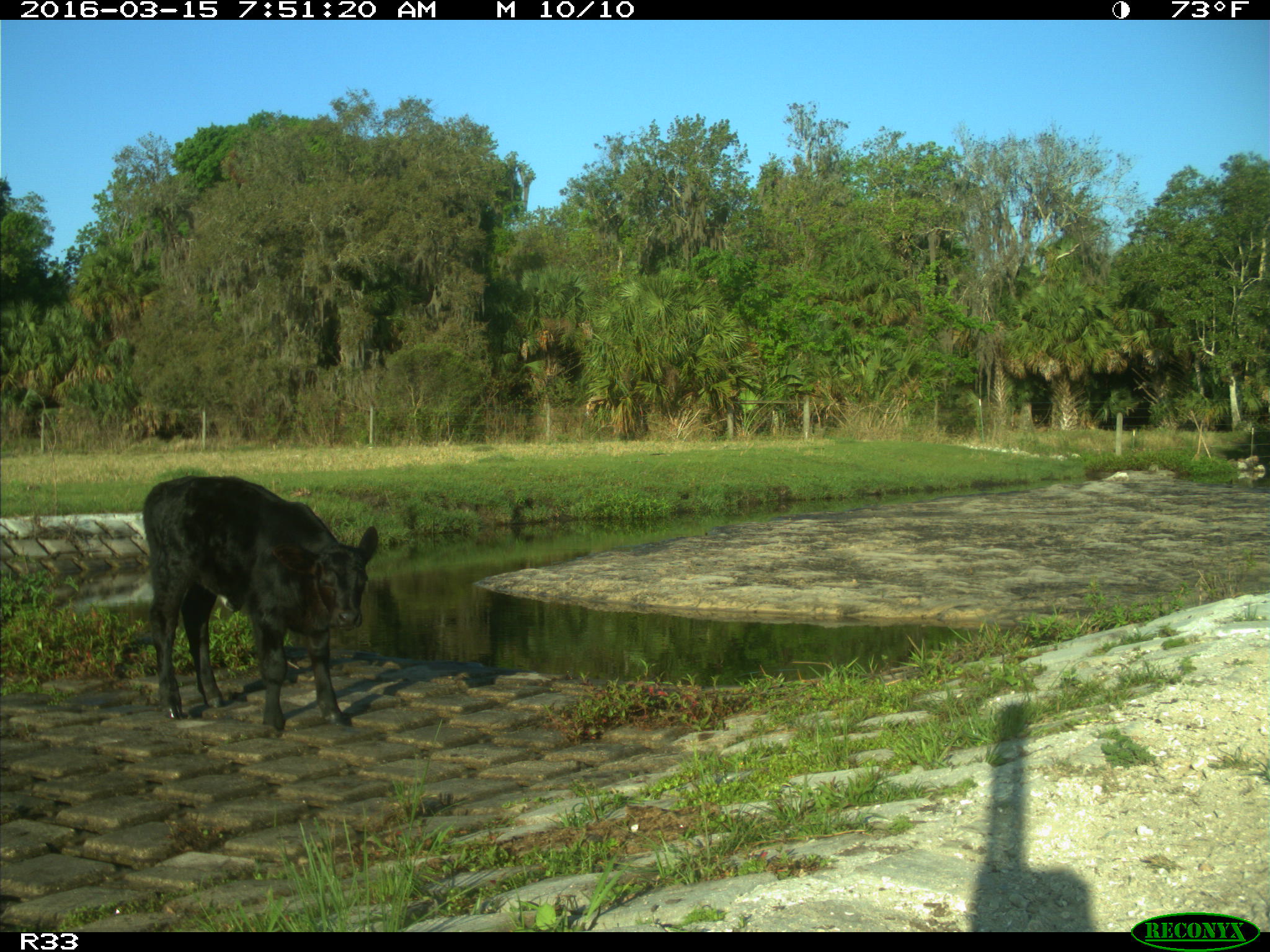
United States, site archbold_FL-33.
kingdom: Animalia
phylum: Chordata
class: Mammalia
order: Artiodactyla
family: Bovidae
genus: Bos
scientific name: Bos taurus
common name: domestic cow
Bos taurus (domestic cow).